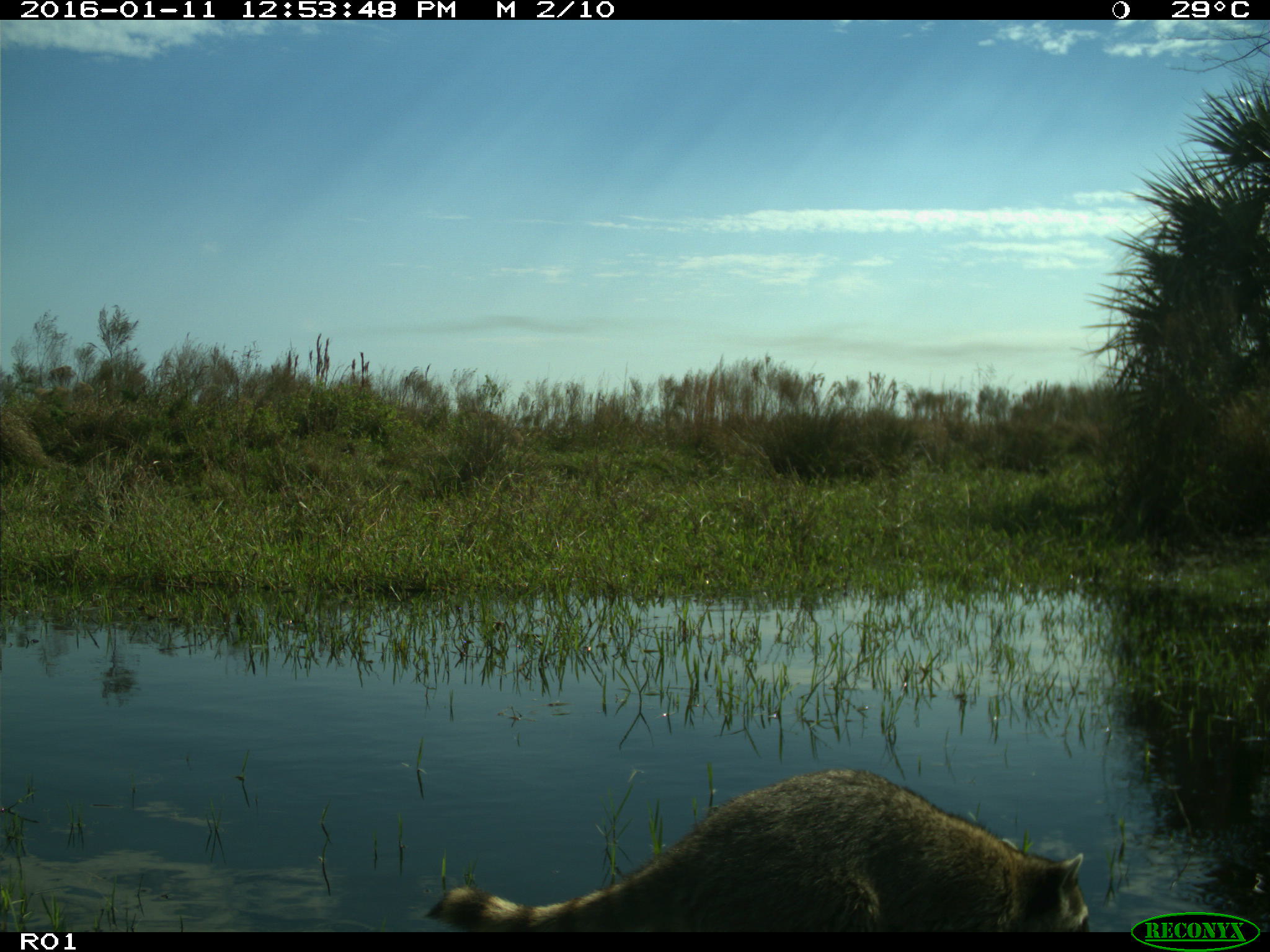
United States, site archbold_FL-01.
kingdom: Animalia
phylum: Chordata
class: Mammalia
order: Carnivora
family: Procyonidae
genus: Procyon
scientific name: Procyon lotor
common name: common raccoon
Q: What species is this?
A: Procyon lotor (common raccoon).